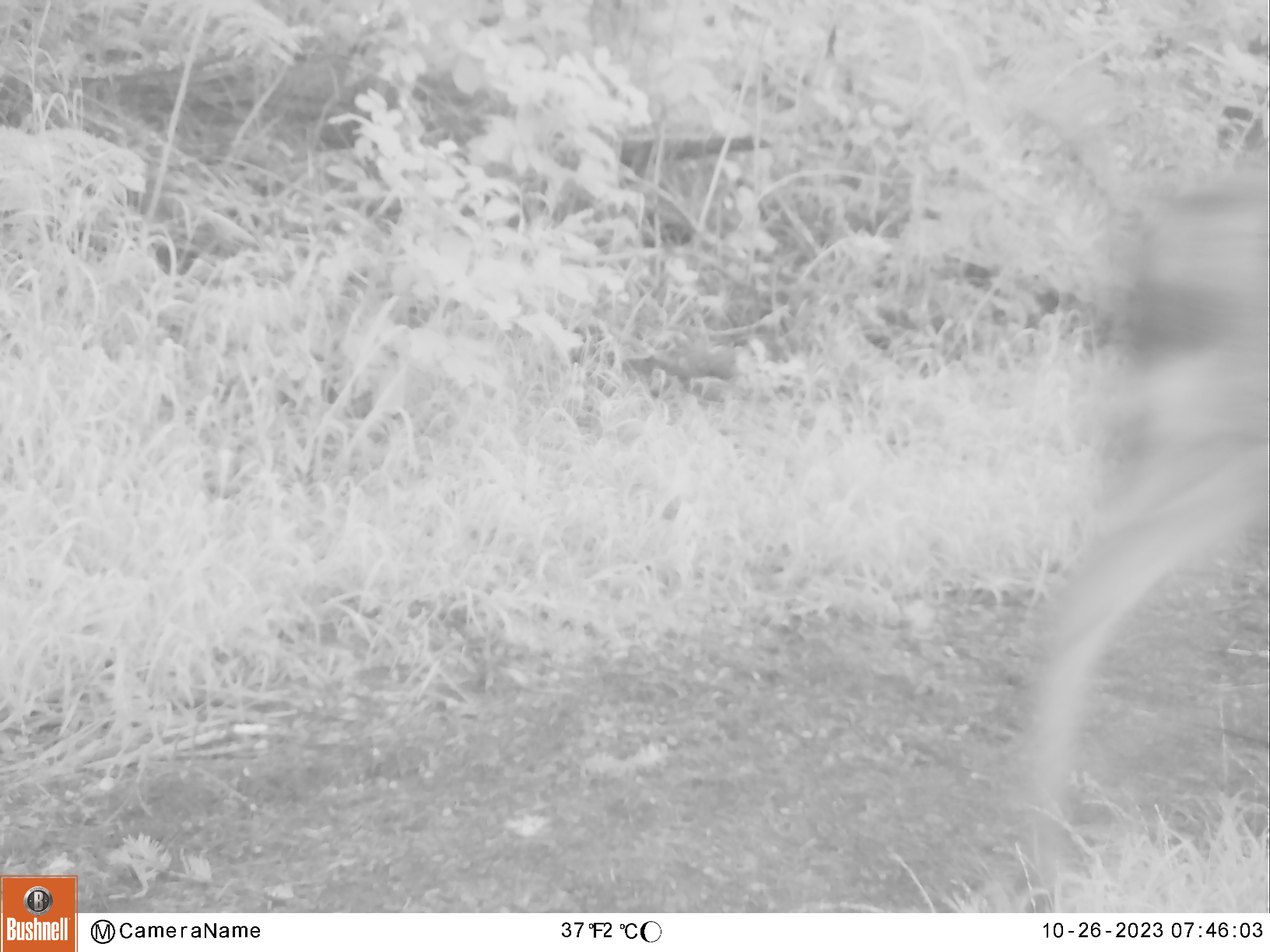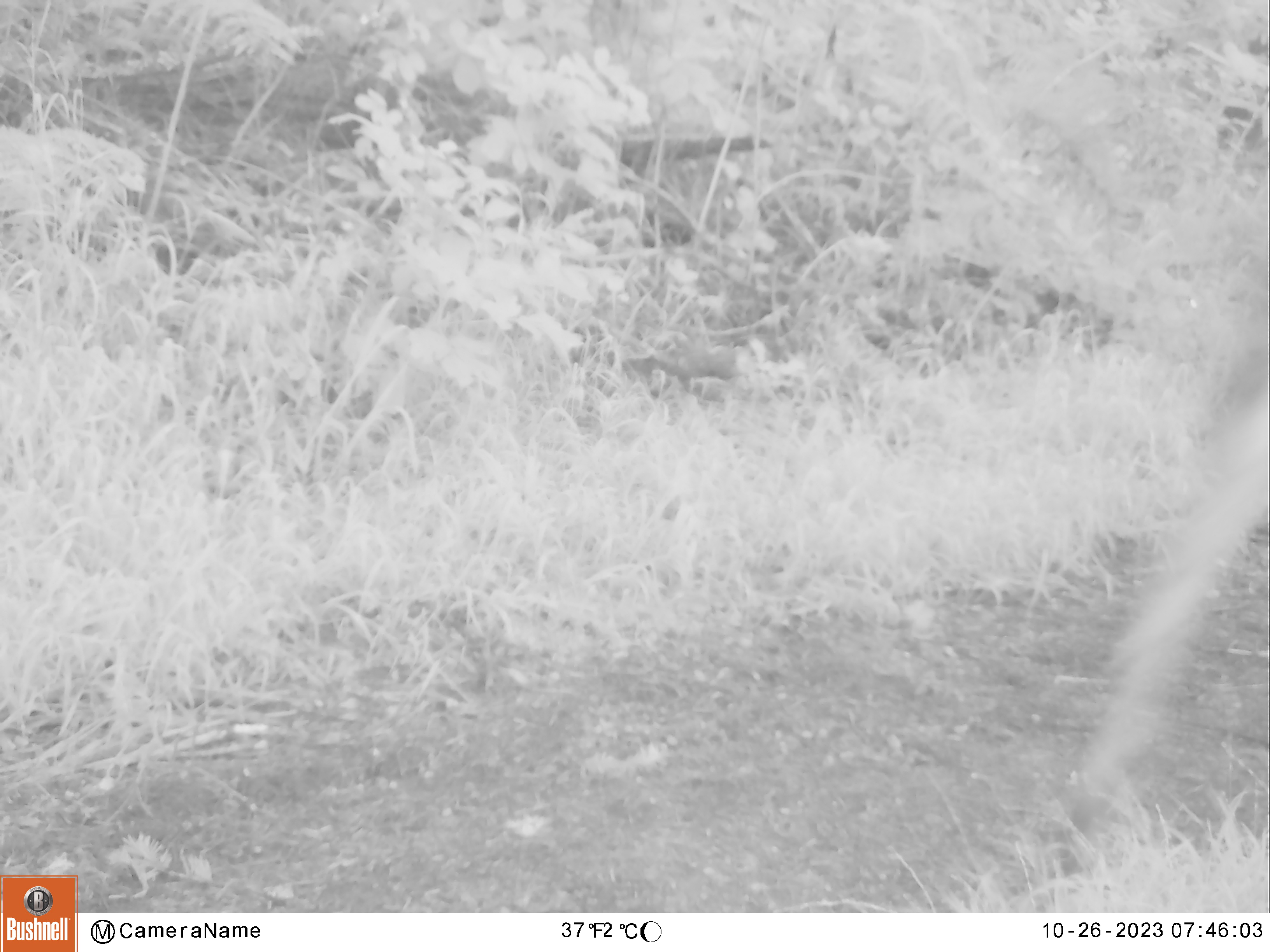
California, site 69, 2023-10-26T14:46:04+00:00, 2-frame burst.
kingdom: Animalia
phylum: Chordata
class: Mammalia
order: Artiodactyla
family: Cervidae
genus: Odocoileus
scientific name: Odocoileus hemionus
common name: mule deer